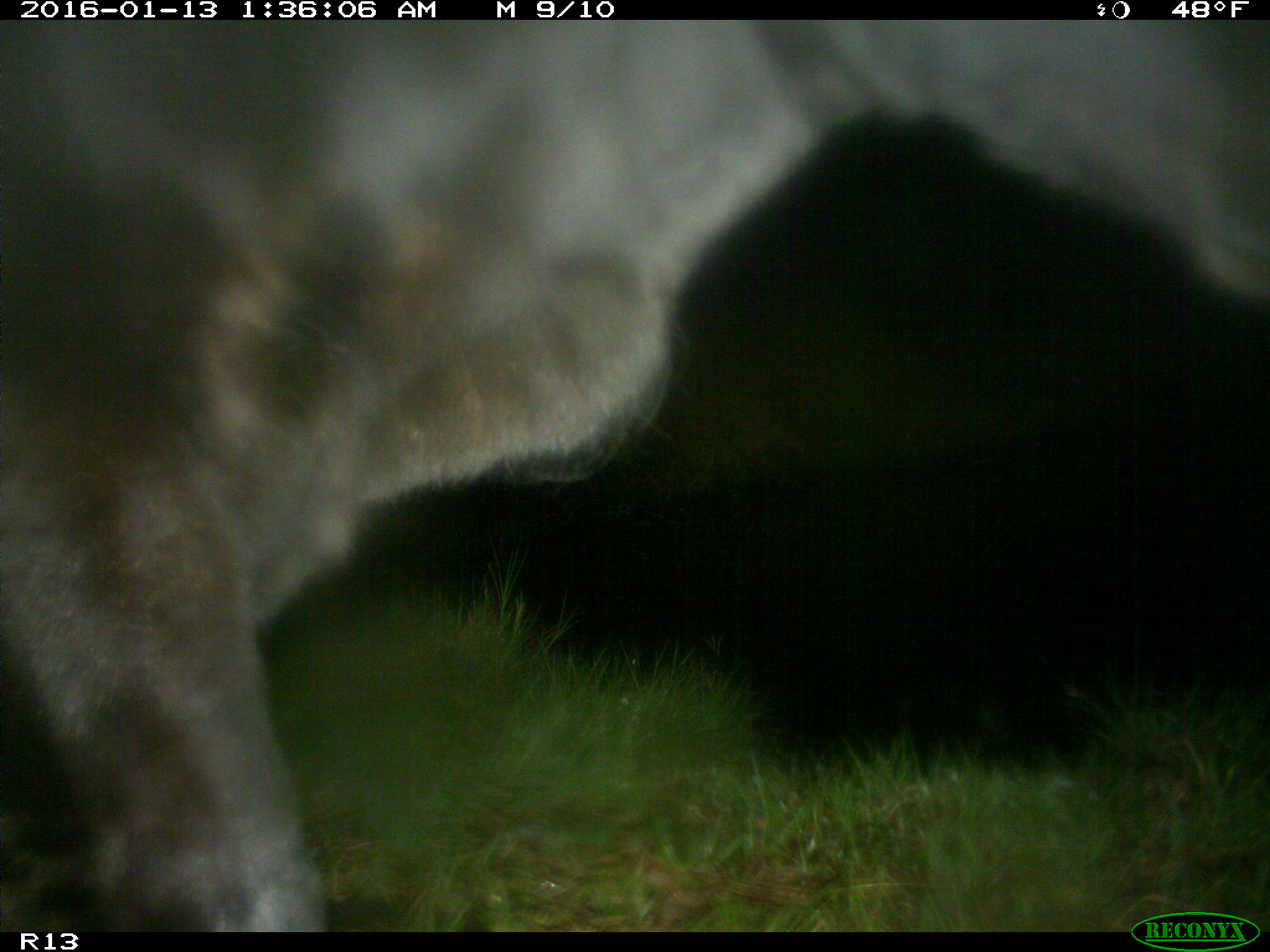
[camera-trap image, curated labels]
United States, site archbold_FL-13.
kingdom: Animalia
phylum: Chordata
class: Mammalia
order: Artiodactyla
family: Bovidae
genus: Bos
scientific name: Bos taurus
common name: domestic cow